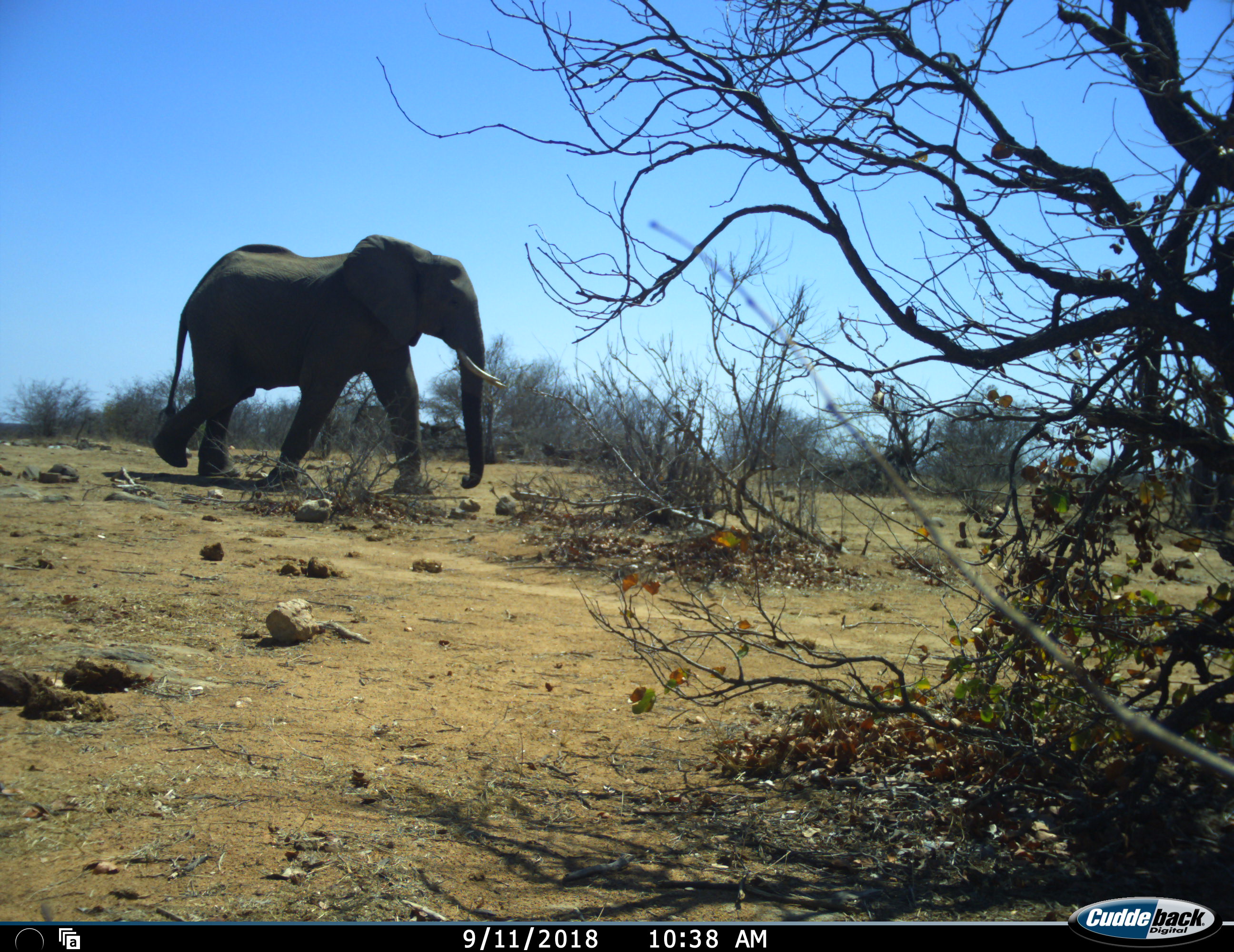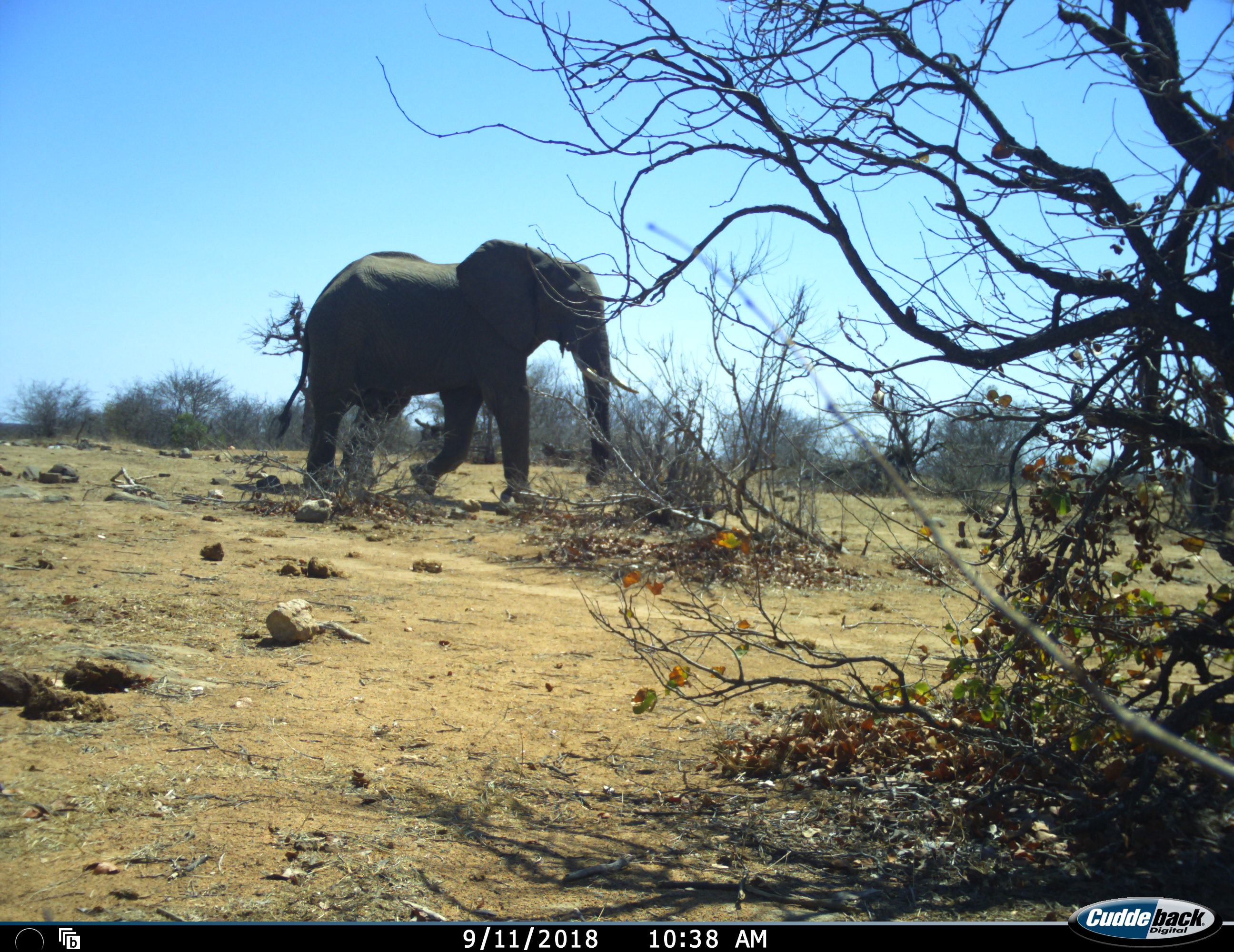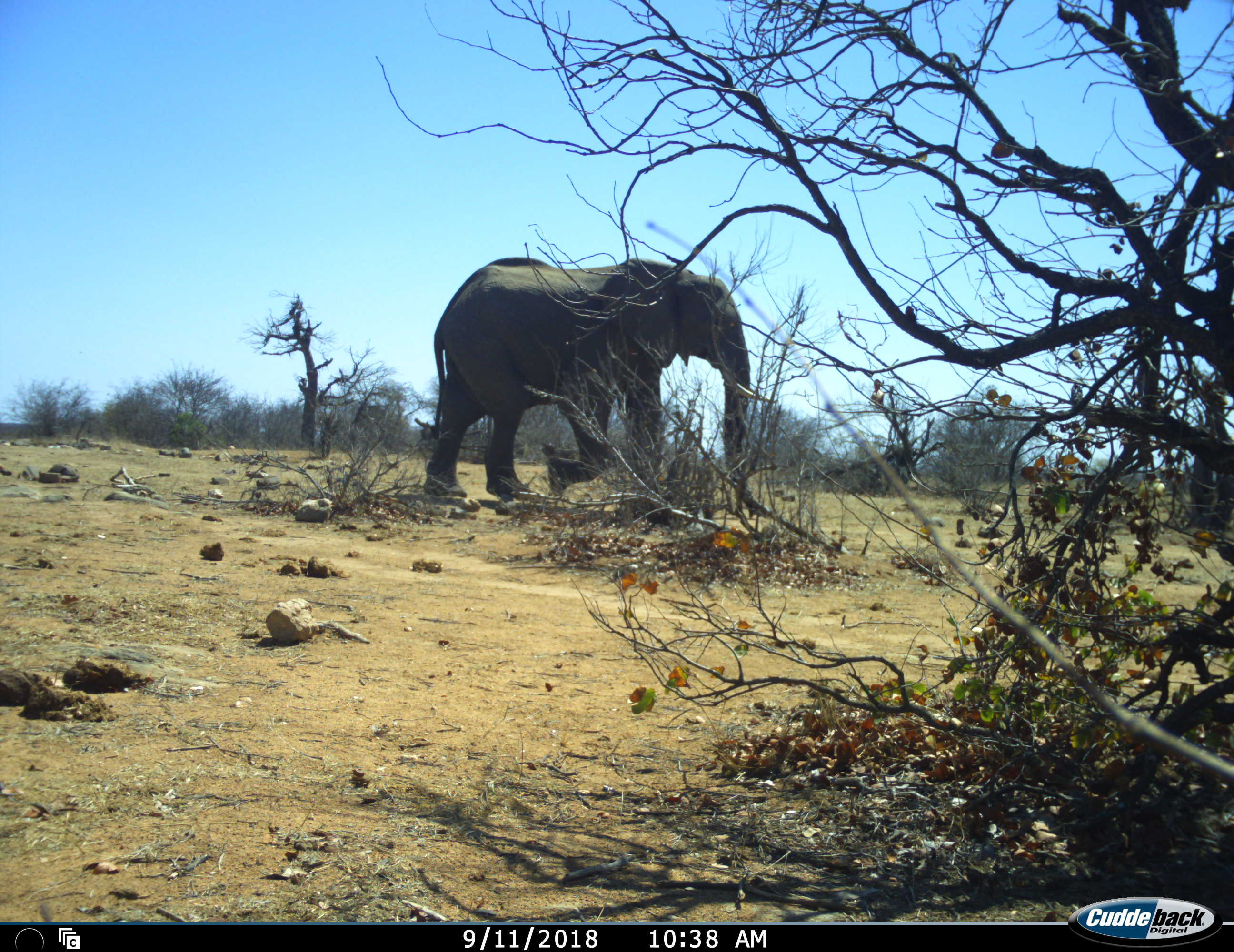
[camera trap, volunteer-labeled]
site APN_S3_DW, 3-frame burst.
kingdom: Animalia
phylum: Chordata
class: Mammalia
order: Proboscidea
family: Elephantidae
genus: Loxodonta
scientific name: Loxodonta africana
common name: african bush elephant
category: elephant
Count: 1.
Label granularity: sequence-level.